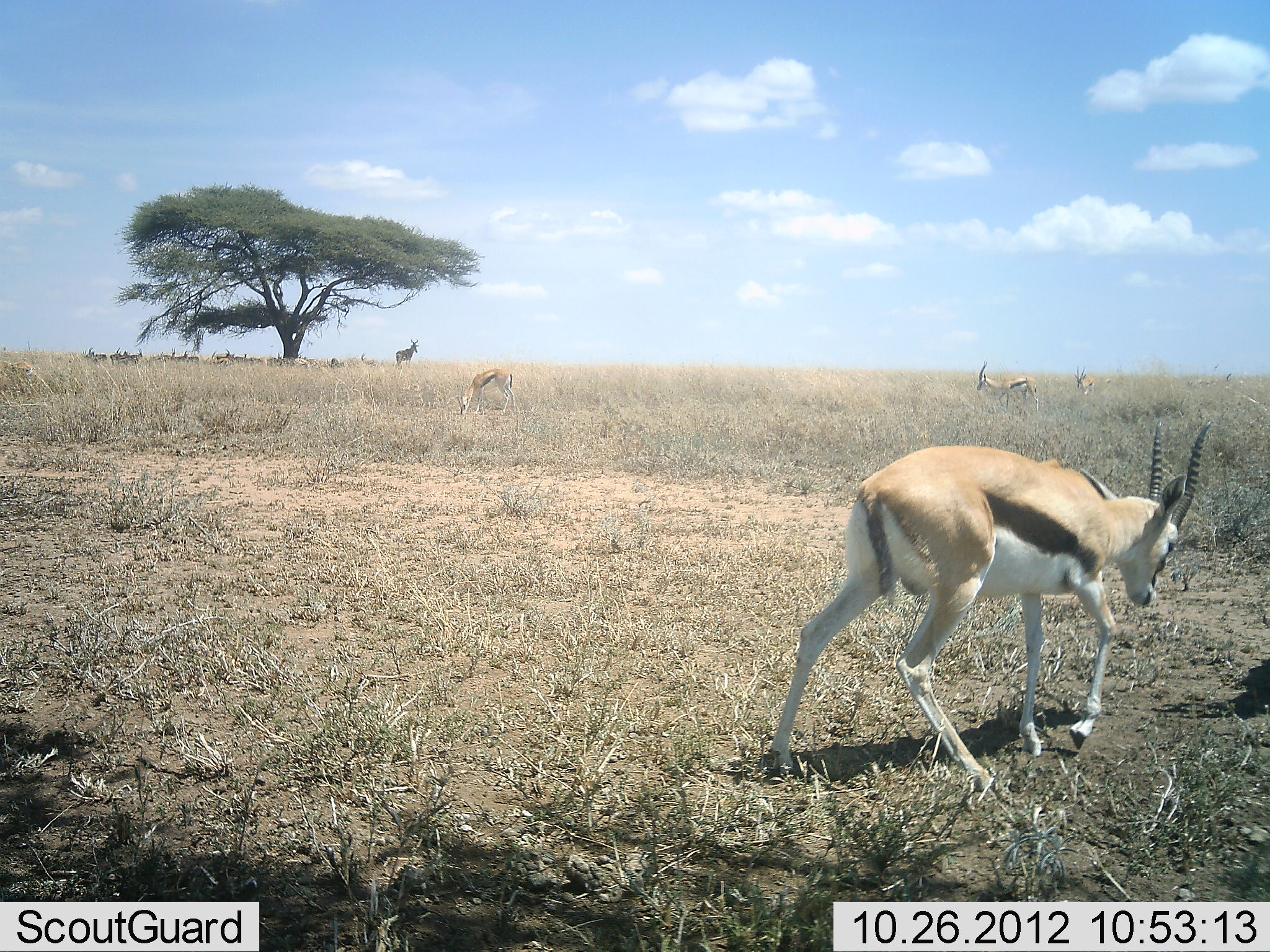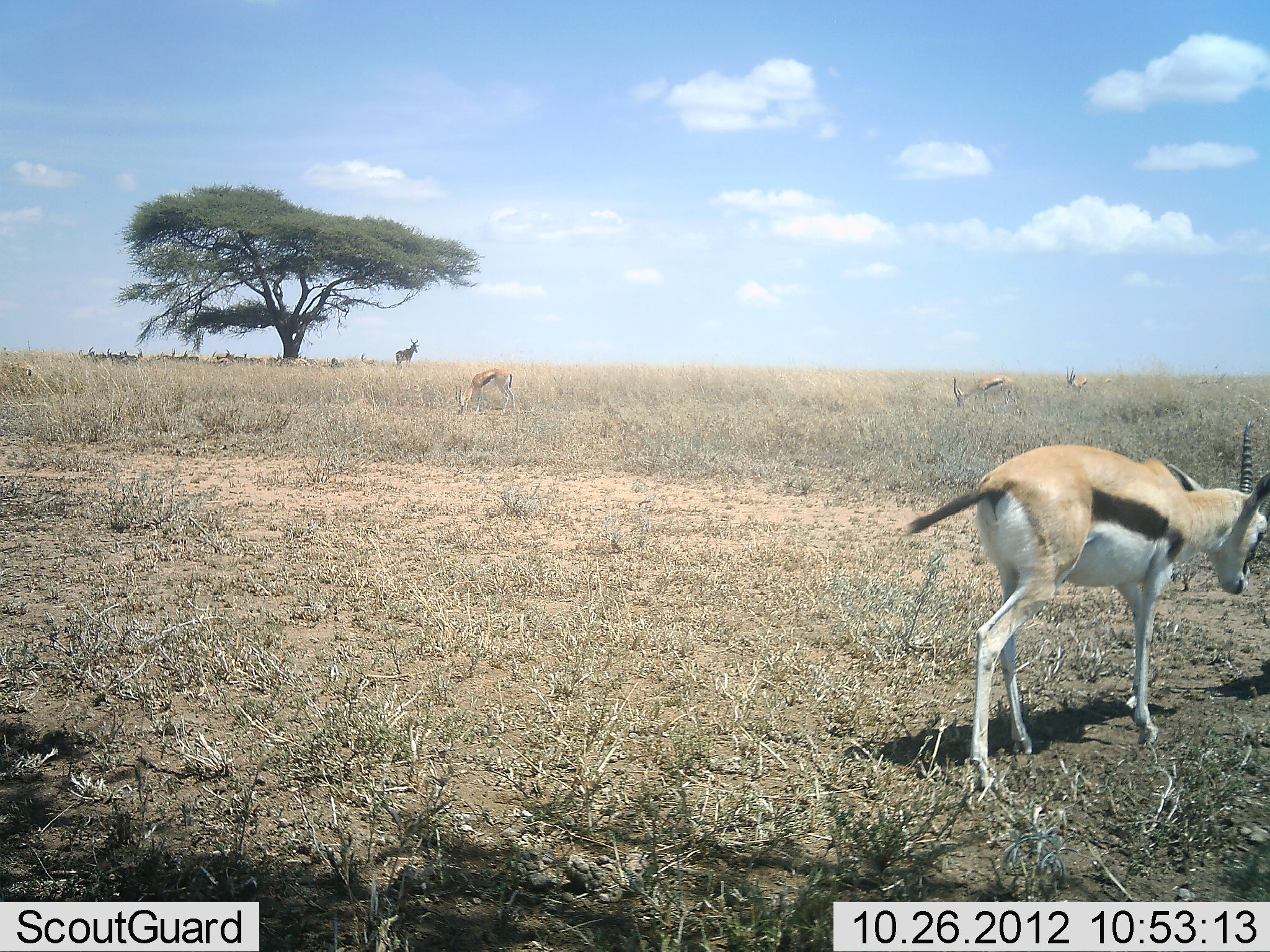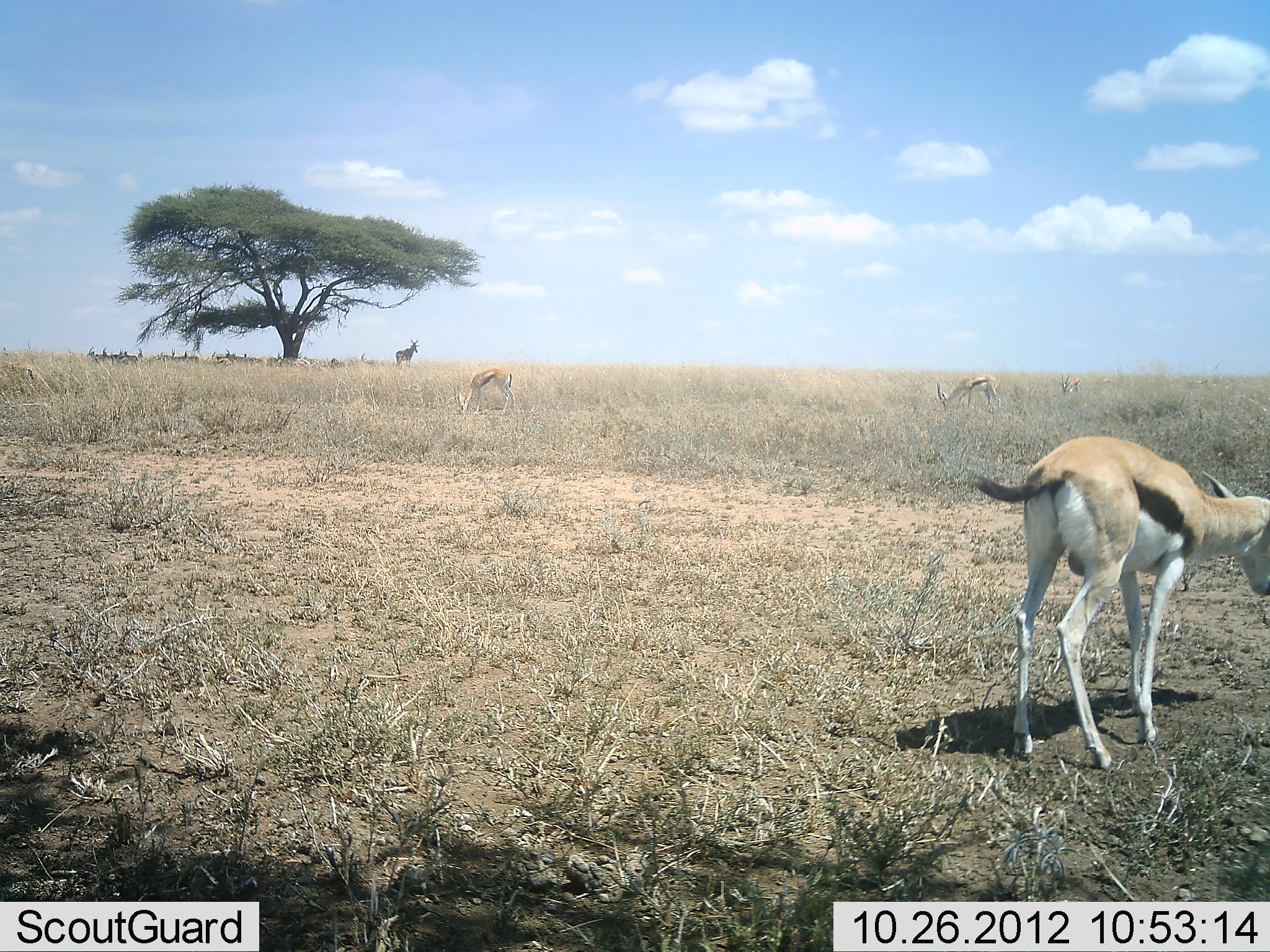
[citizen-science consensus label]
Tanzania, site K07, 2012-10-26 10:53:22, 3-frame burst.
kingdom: Animalia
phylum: Chordata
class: Mammalia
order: Artiodactyla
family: Bovidae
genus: Eudorcas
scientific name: Eudorcas thomsonii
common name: thomson's gazelle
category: gazellethomsons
Gazellethomsons (thomson's gazelle) (Eudorcas thomsonii), count 7. Behavior (volunteer vote fractions): standing 60%, resting 20%, moving 75%, interacting 0%. Young present (vote fraction): 0%. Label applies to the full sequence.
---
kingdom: Animalia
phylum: Chordata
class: Mammalia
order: Artiodactyla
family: Bovidae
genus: Alcelaphus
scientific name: Alcelaphus buselaphus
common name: hartebeest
Hartebeest (Alcelaphus buselaphus), count 1. Behavior (volunteer vote fractions): standing 100%, resting 11%, moving 0%, interacting 0%. Young present (vote fraction): 0%. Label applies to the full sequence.